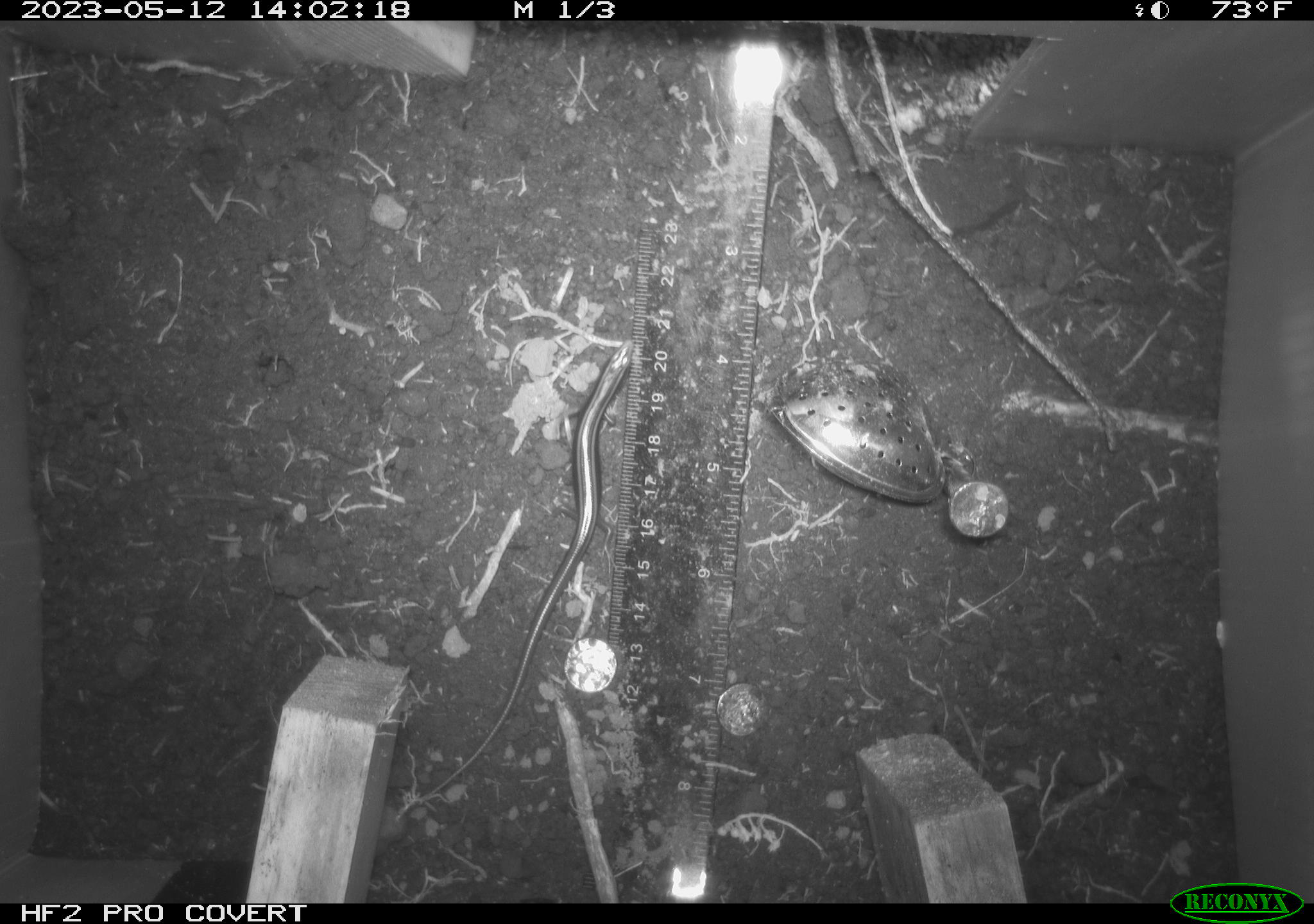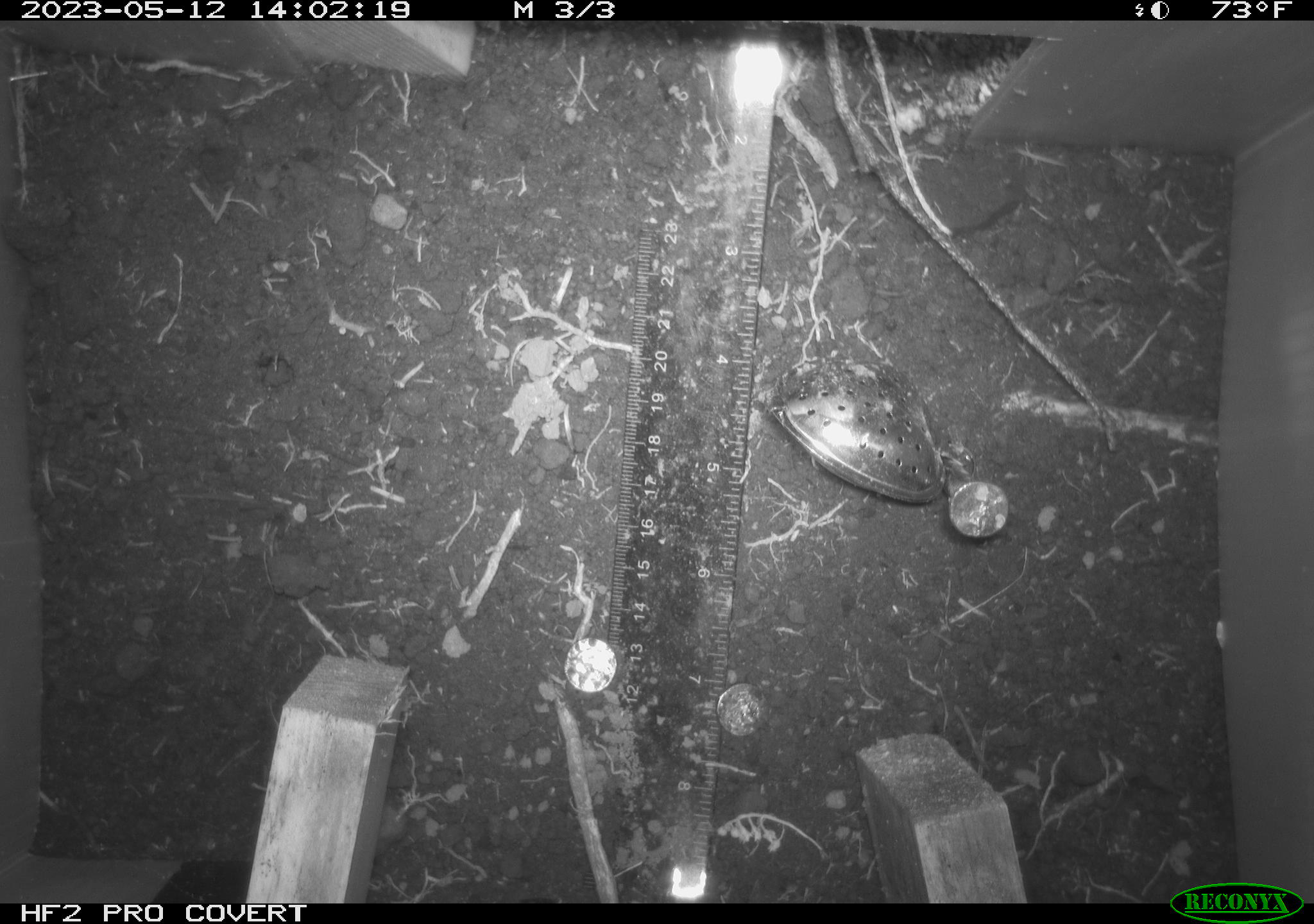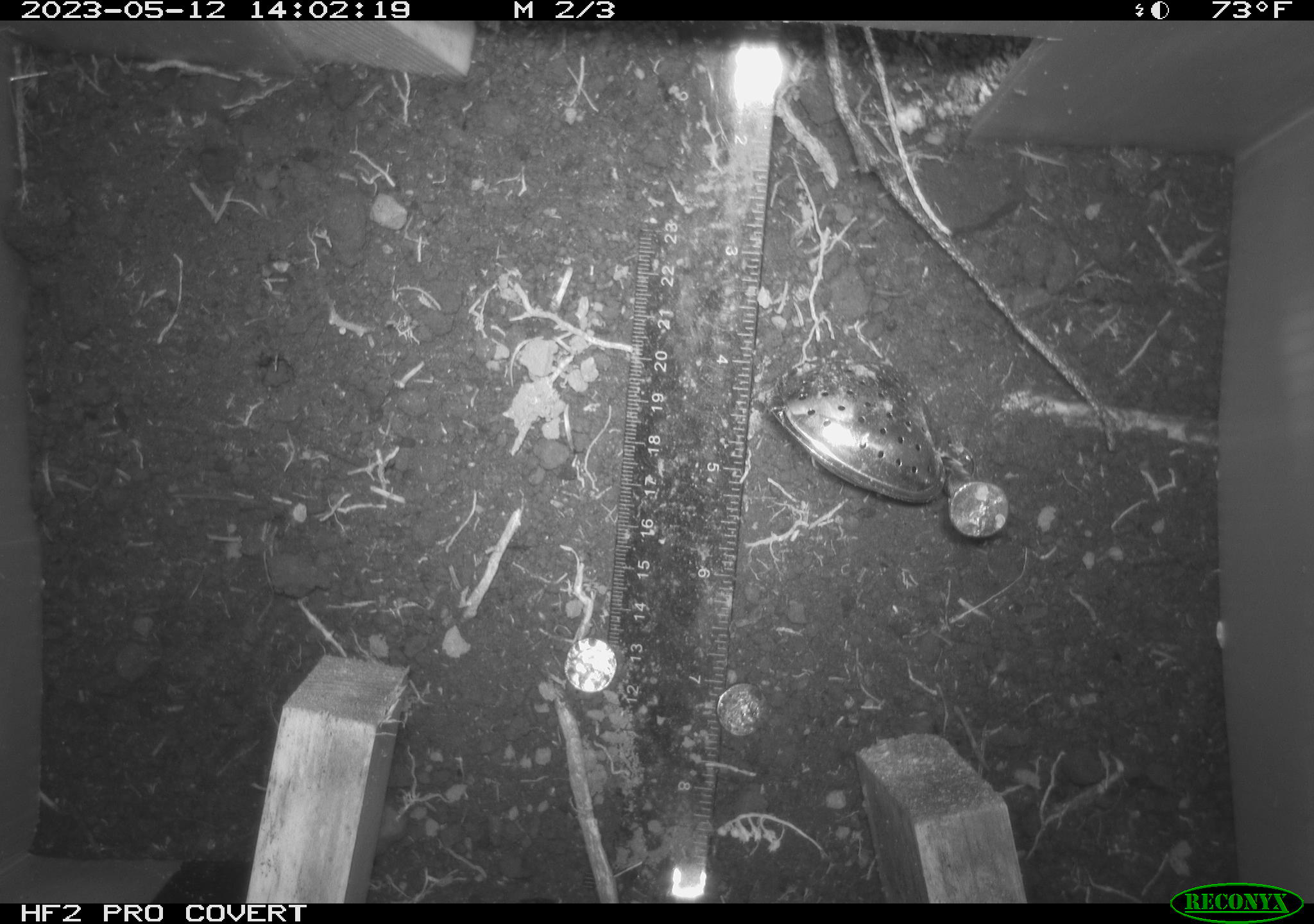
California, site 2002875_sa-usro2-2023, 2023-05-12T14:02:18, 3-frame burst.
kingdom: Animalia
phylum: Chordata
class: Reptilia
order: Squamata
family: Scincidae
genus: Plestiodon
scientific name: Plestiodon skiltonianus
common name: western skink